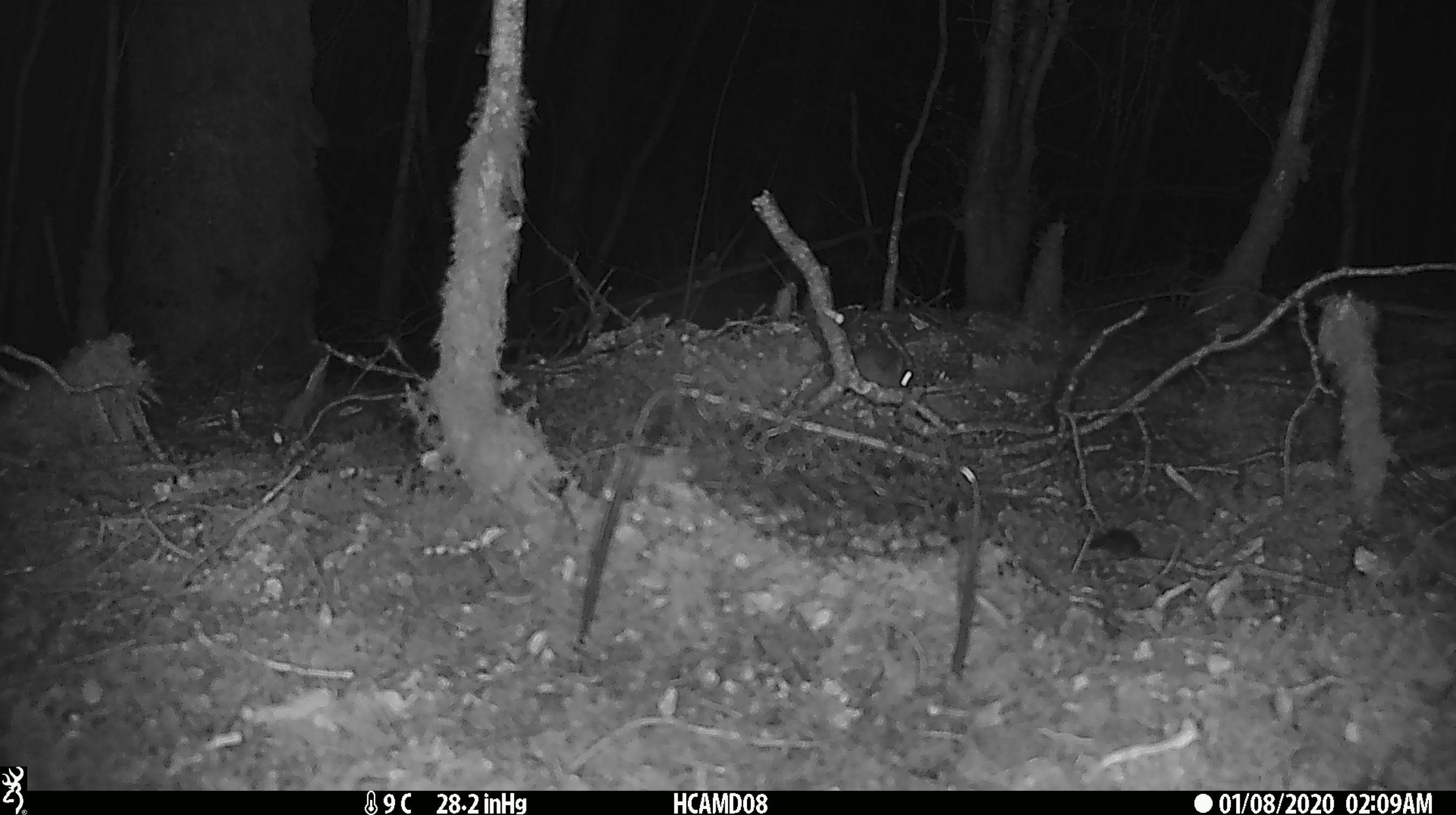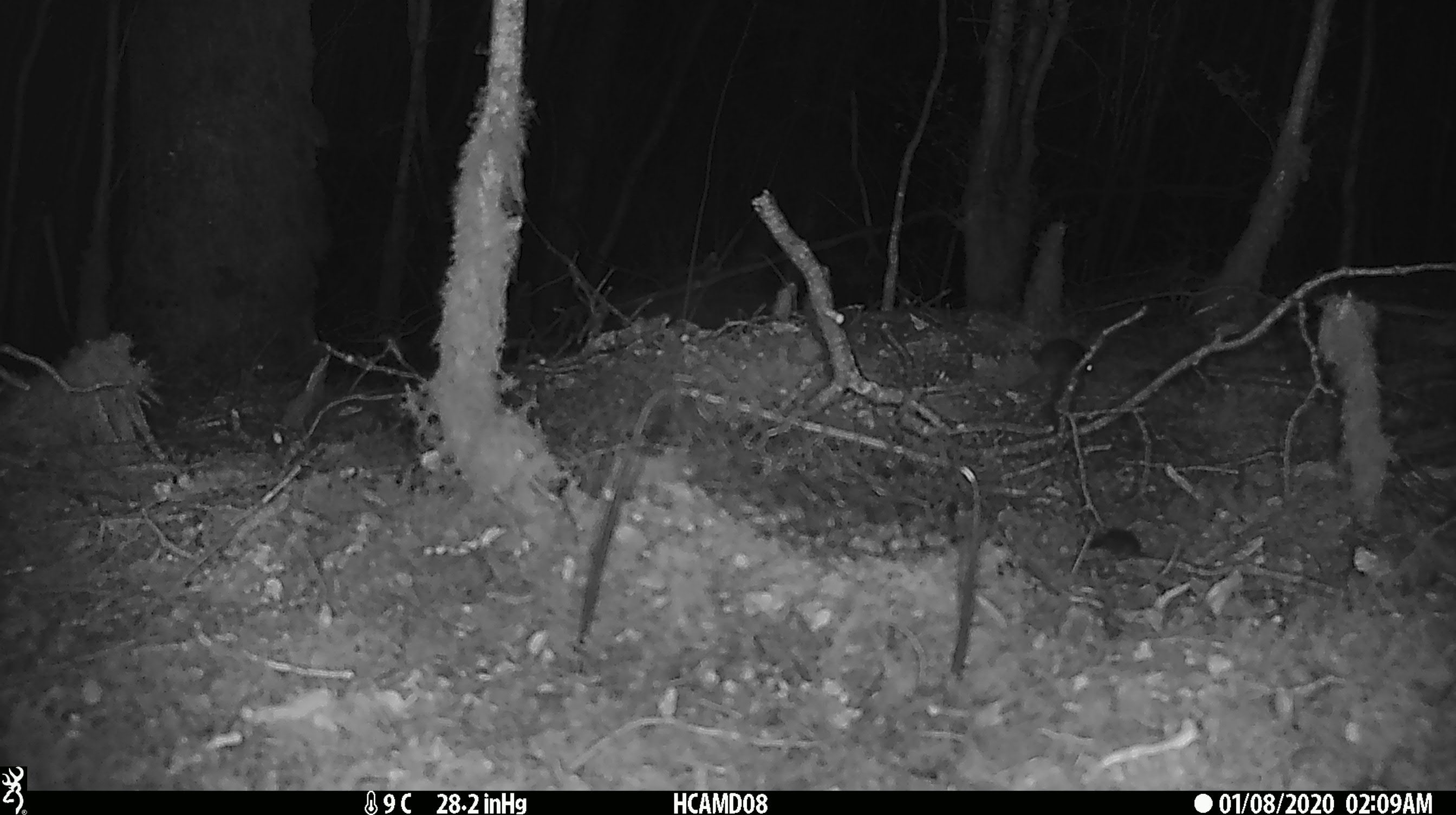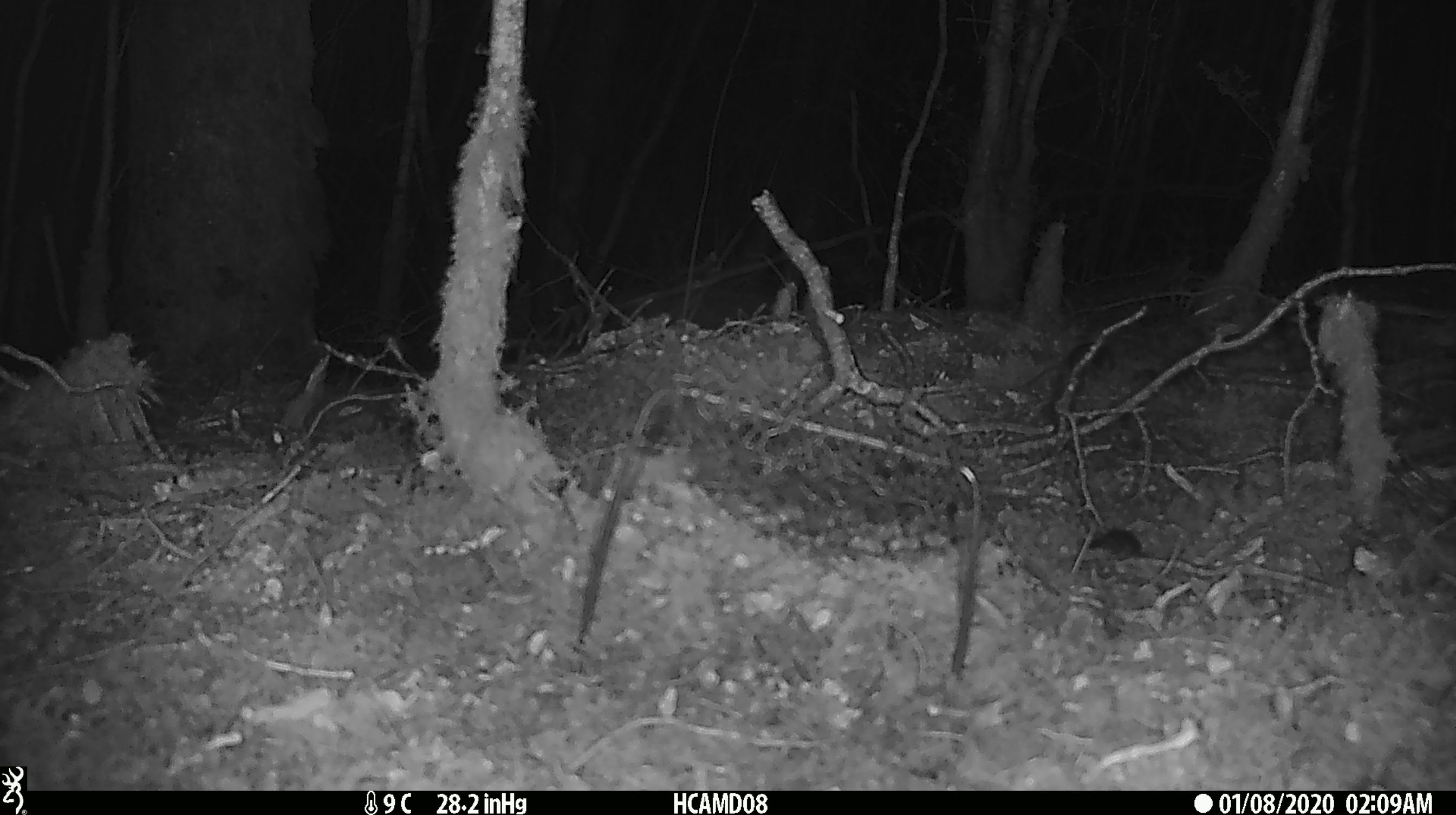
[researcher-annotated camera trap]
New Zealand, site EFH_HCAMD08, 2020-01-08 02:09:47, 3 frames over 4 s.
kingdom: Animalia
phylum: Chordata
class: Mammalia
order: Rodentia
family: Muridae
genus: Mus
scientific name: Mus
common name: mouse